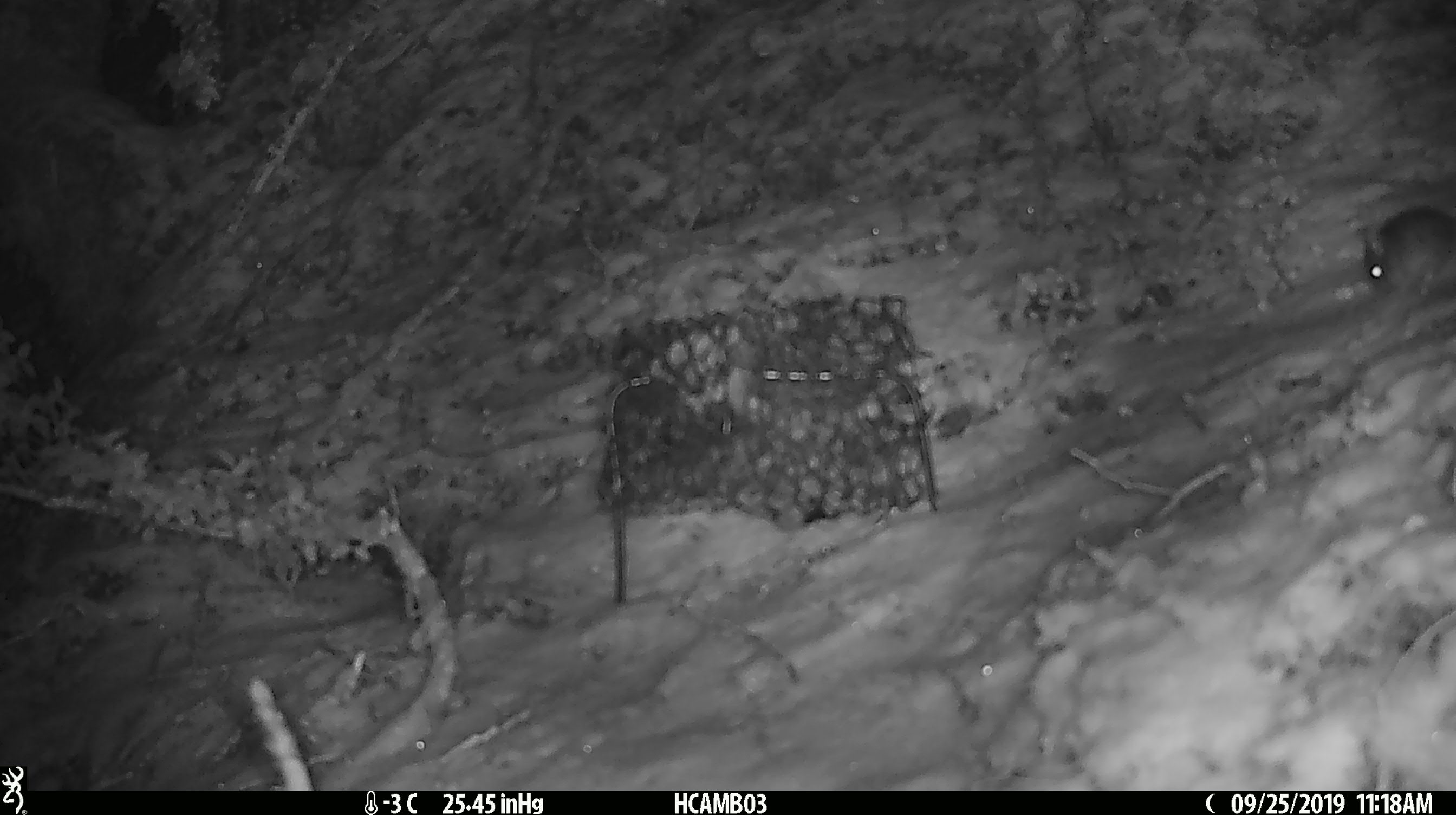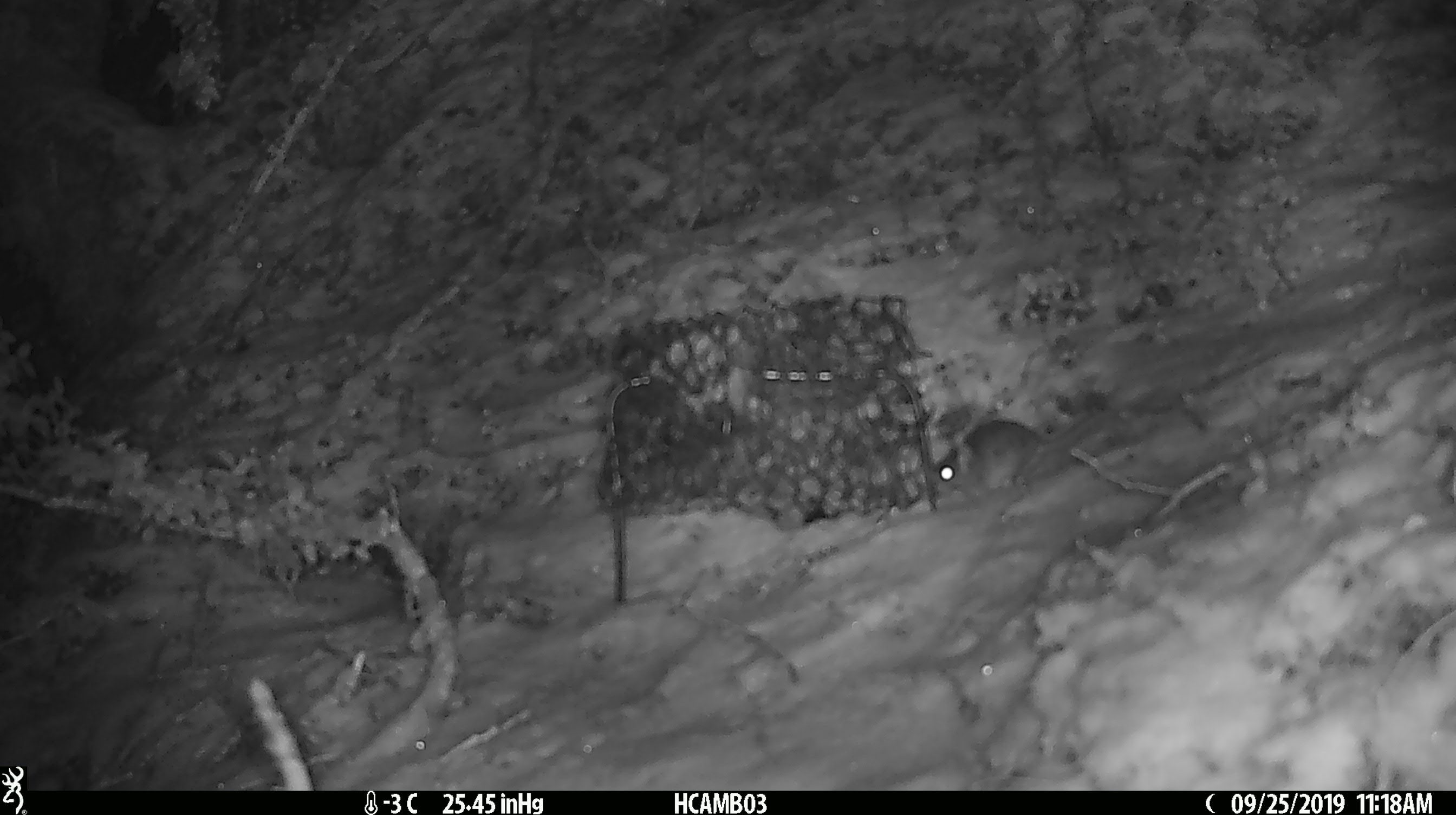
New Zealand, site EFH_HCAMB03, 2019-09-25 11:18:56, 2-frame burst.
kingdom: Animalia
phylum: Chordata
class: Mammalia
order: Rodentia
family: Muridae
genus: Mus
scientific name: Mus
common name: mouse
Mouse (Mus).